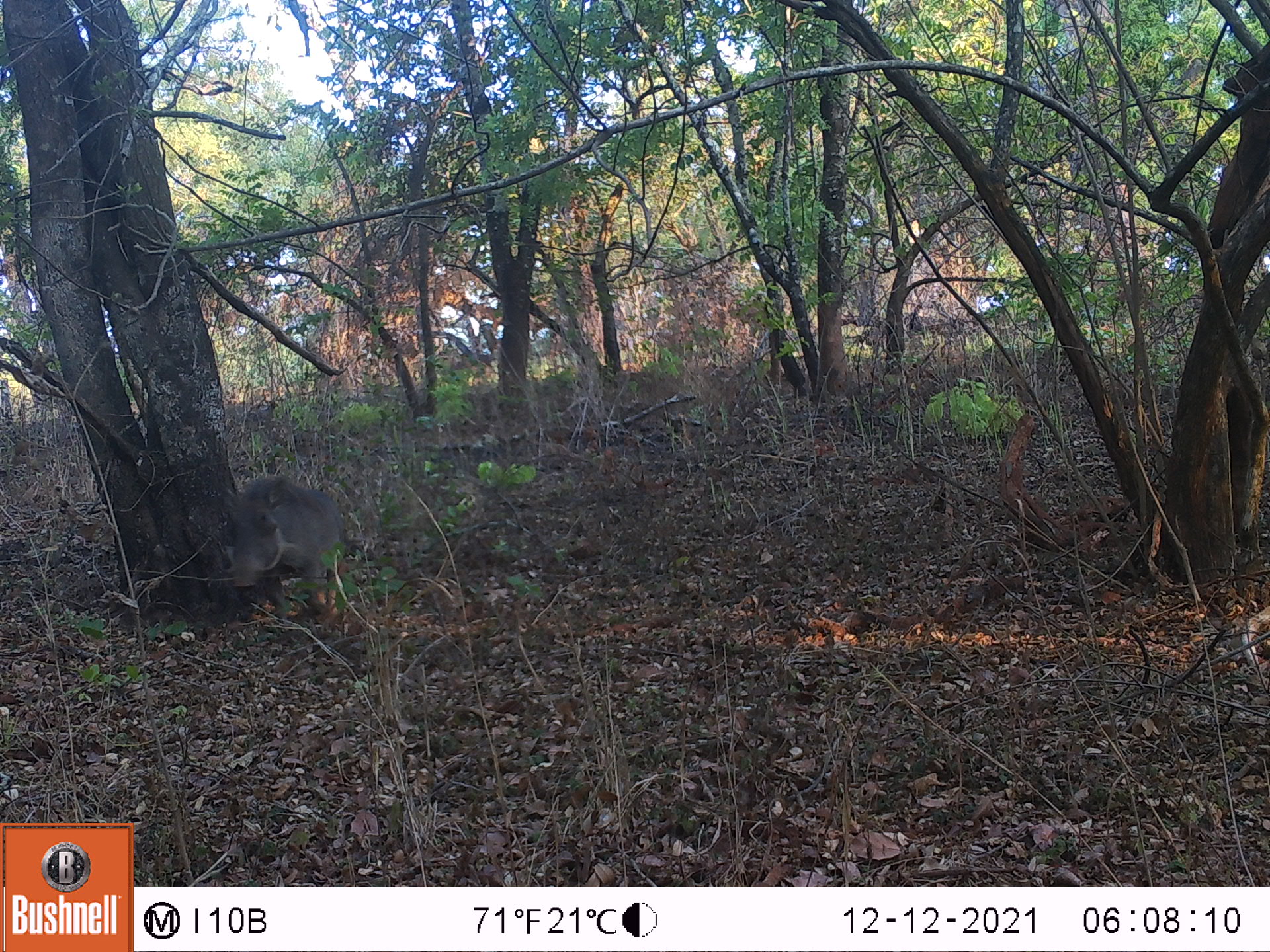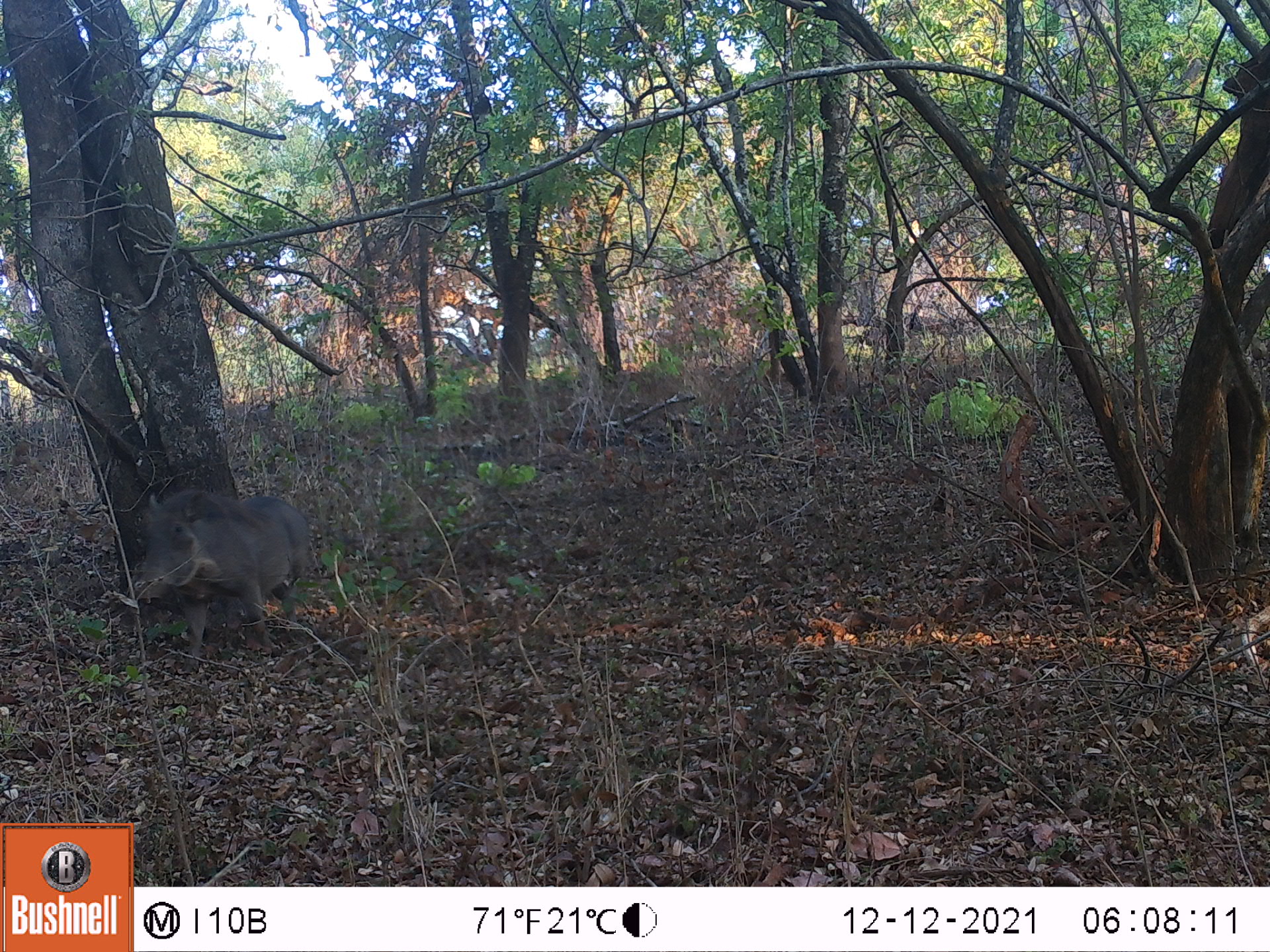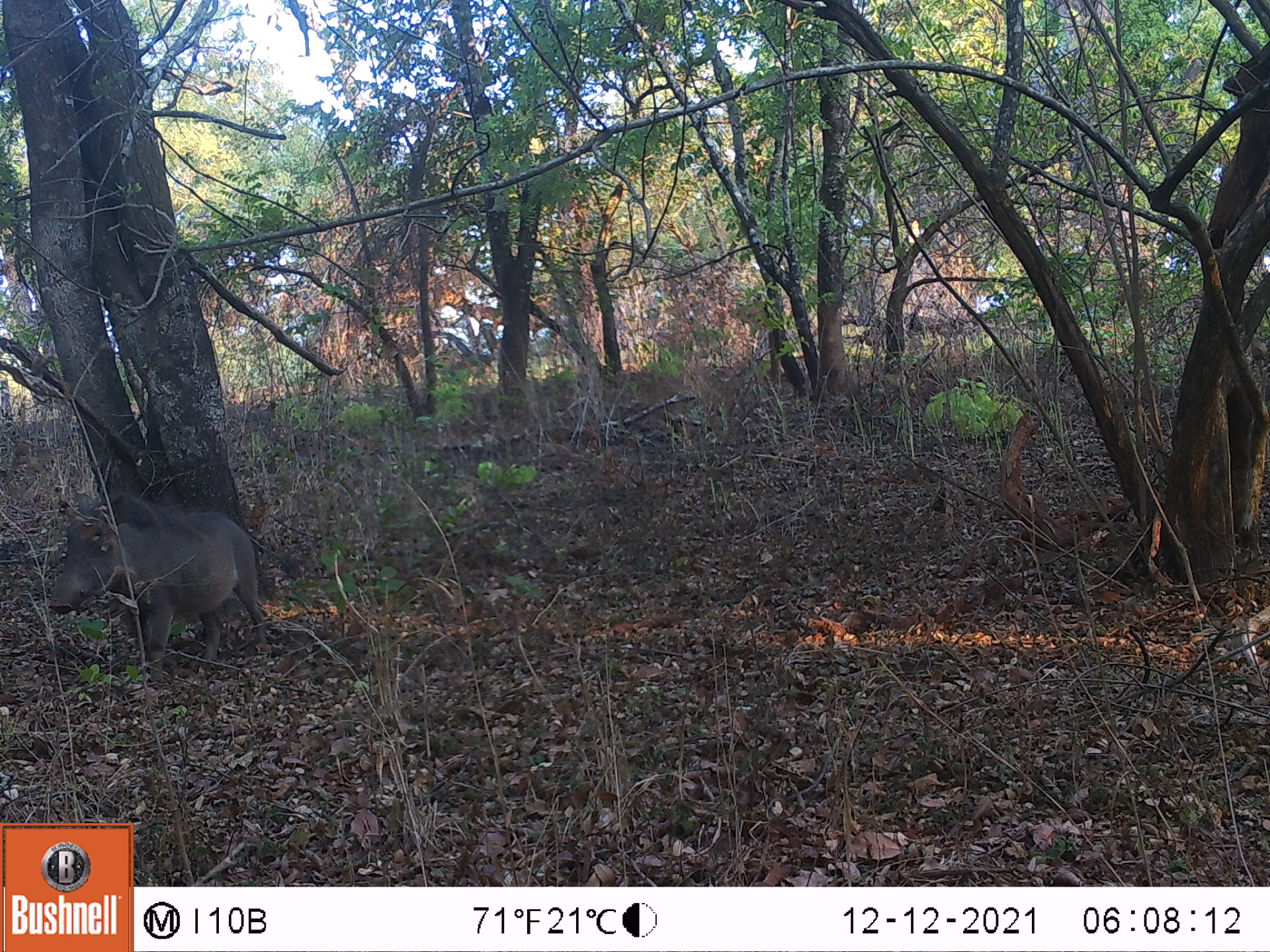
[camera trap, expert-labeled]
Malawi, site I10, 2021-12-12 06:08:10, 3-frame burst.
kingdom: Animalia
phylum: Chordata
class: Mammalia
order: Artiodactyla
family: Suidae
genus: Phacochoerus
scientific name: Phacochoerus africanus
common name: common warthog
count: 1